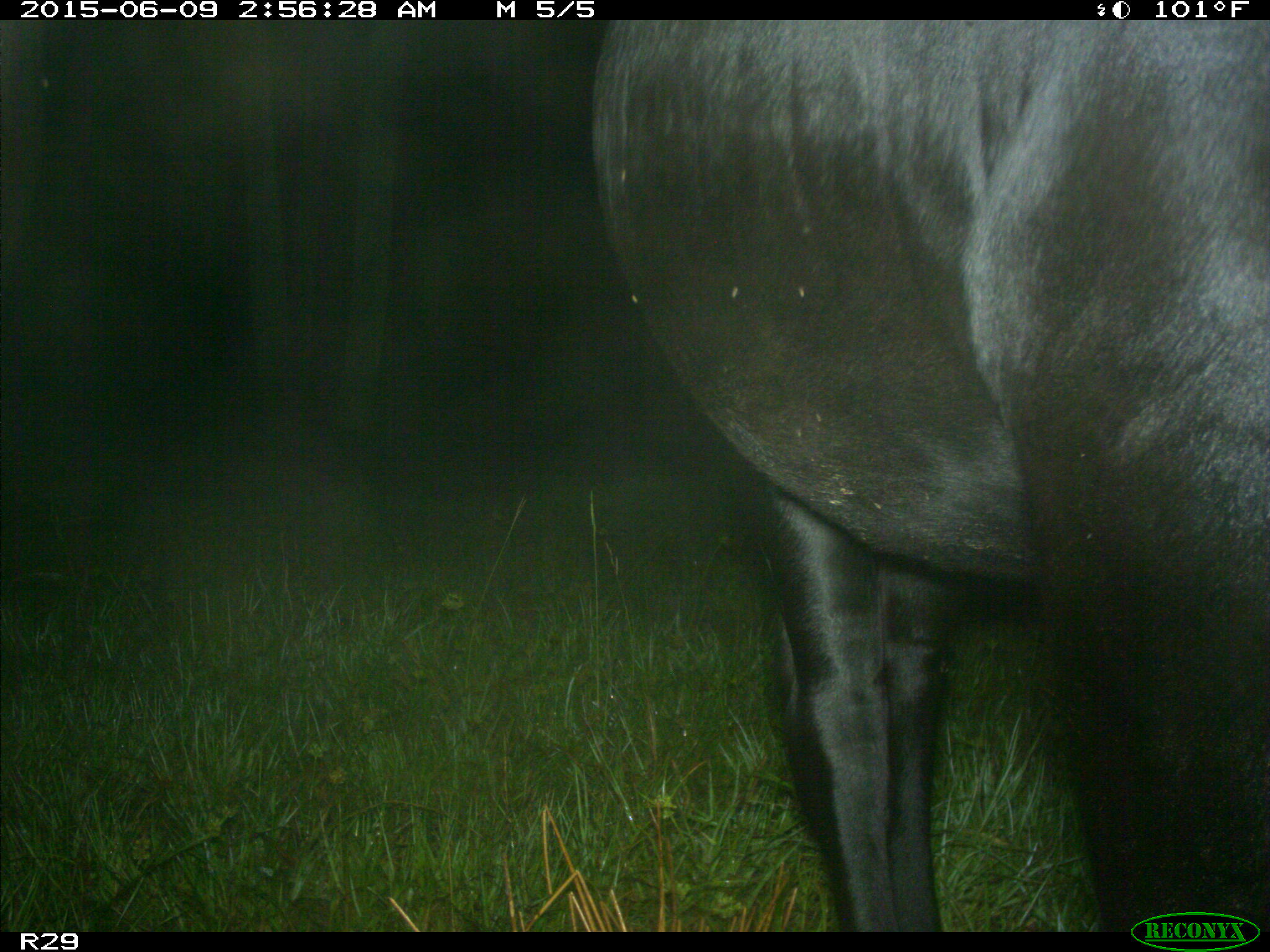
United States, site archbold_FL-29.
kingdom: Animalia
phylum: Chordata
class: Mammalia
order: Artiodactyla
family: Bovidae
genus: Bos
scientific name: Bos taurus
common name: domestic cow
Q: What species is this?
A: Bos taurus (domestic cow).